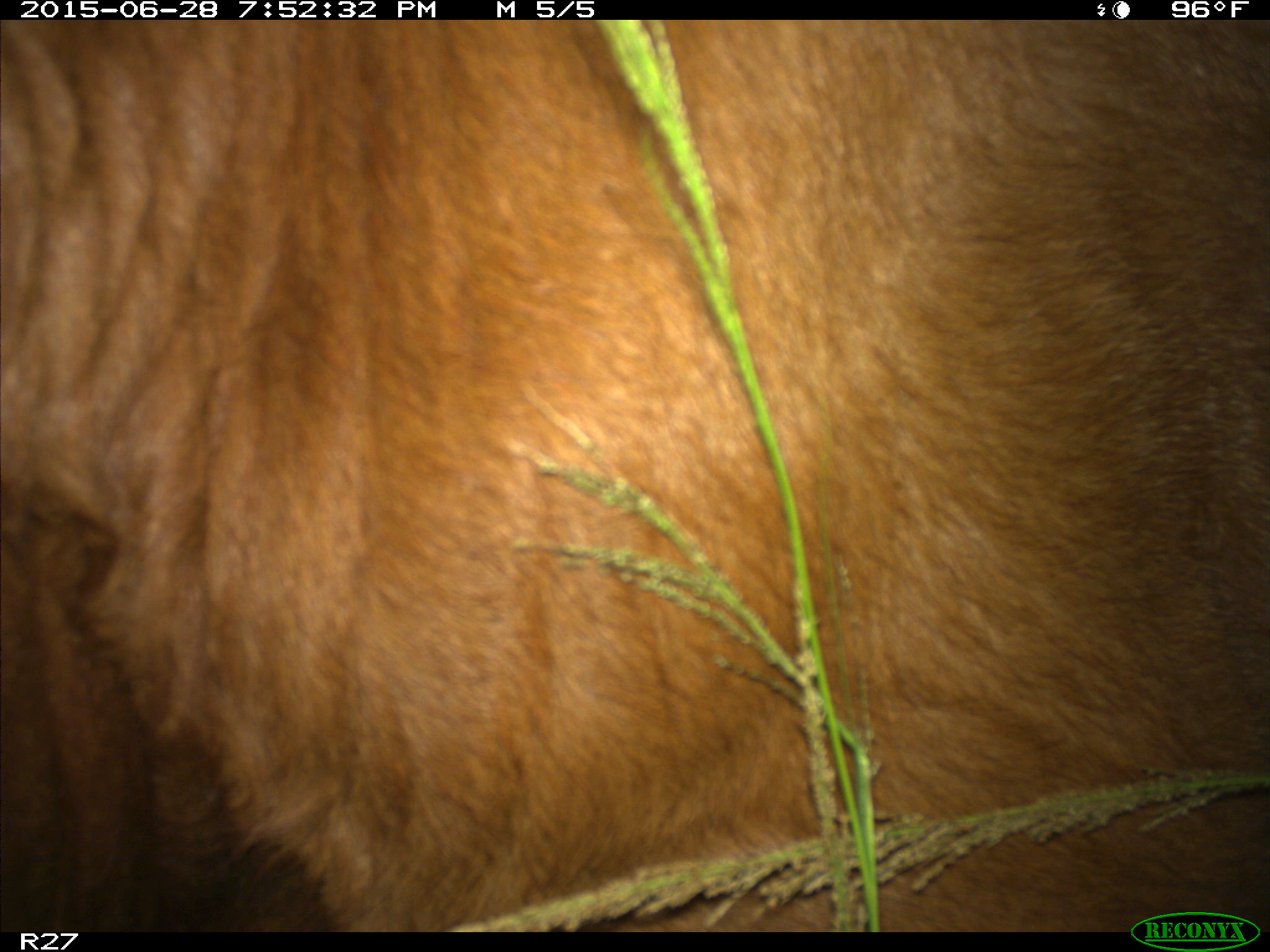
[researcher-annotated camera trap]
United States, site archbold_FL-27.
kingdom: Animalia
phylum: Chordata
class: Mammalia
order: Artiodactyla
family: Bovidae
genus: Bos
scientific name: Bos taurus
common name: domestic cow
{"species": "Bos taurus (domestic cow)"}